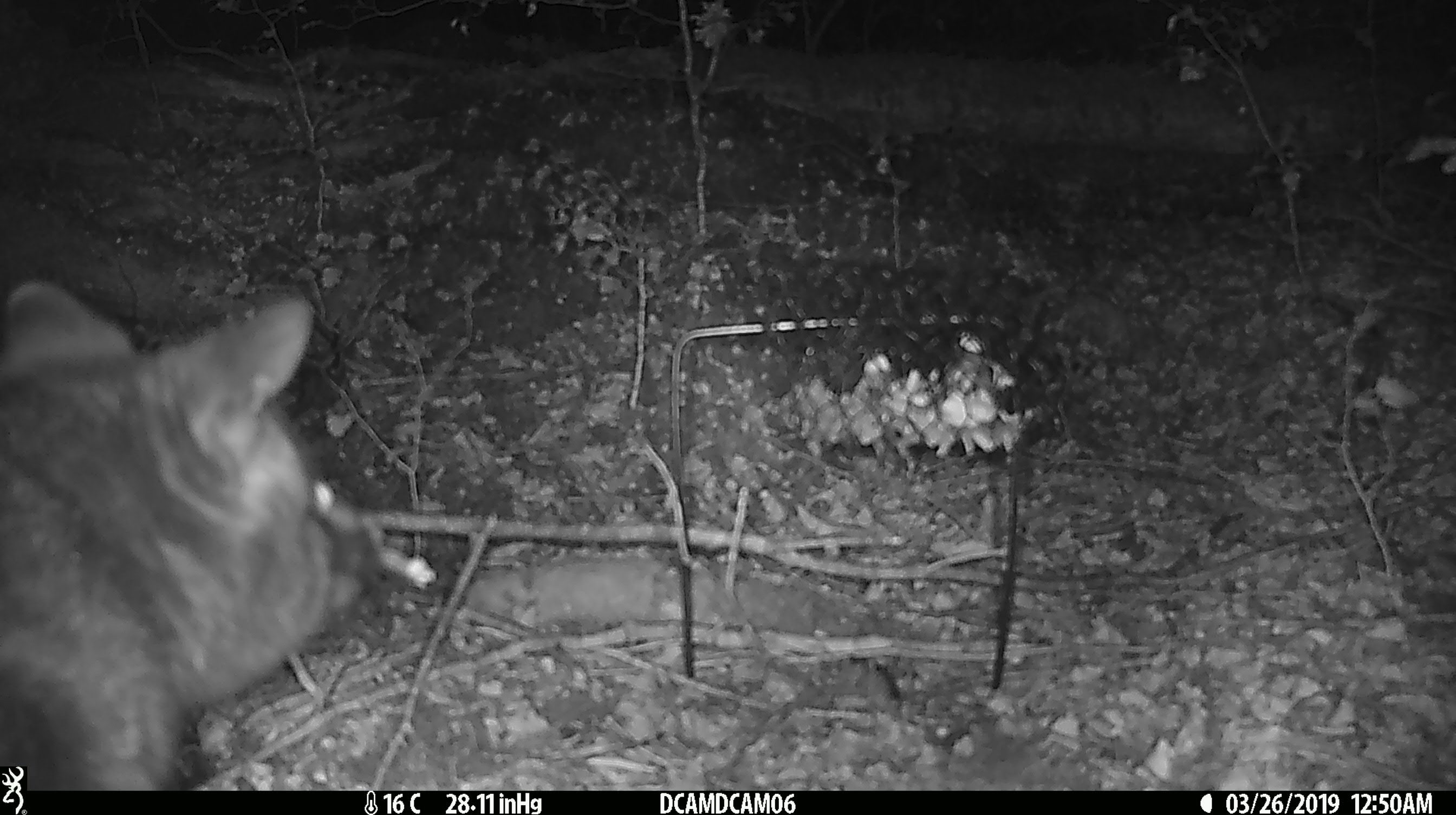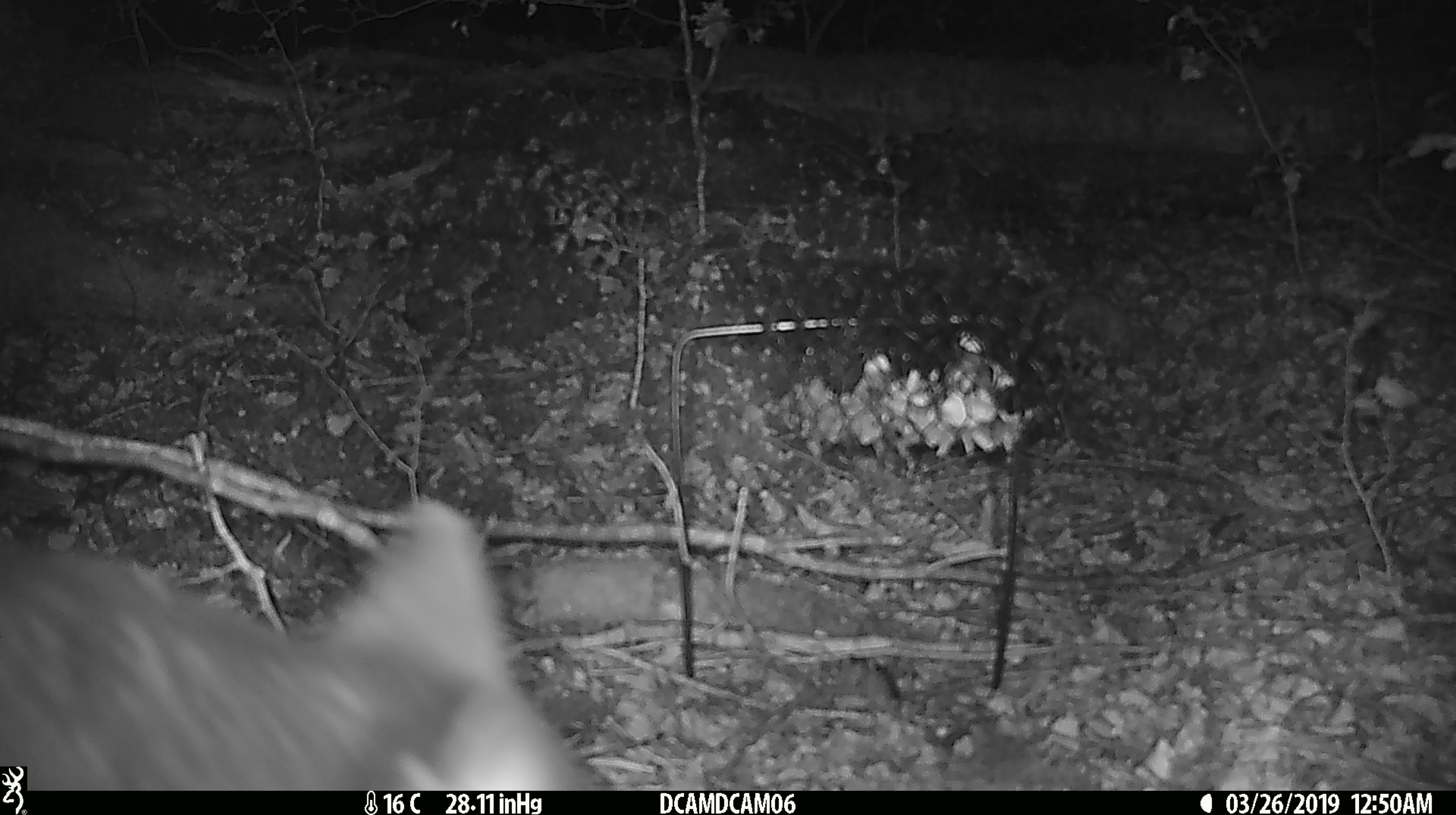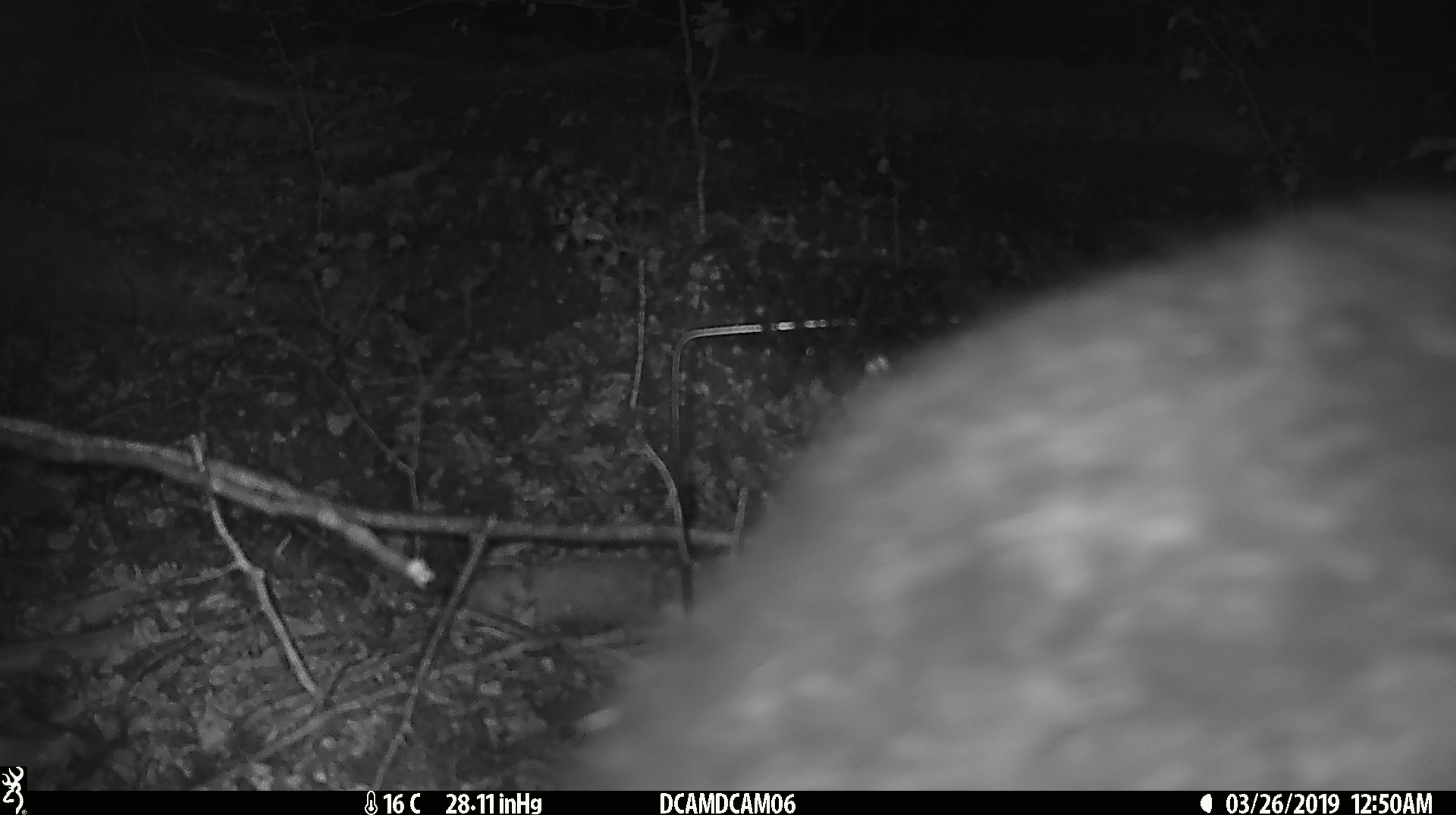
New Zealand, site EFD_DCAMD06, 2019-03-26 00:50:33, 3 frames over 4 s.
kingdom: Animalia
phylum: Chordata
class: Mammalia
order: Diprotodontia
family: Phalangeridae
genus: Trichosurus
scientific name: Trichosurus vulpecula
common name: common brushtail possum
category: possum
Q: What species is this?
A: Possum (common brushtail possum) (Trichosurus vulpecula).